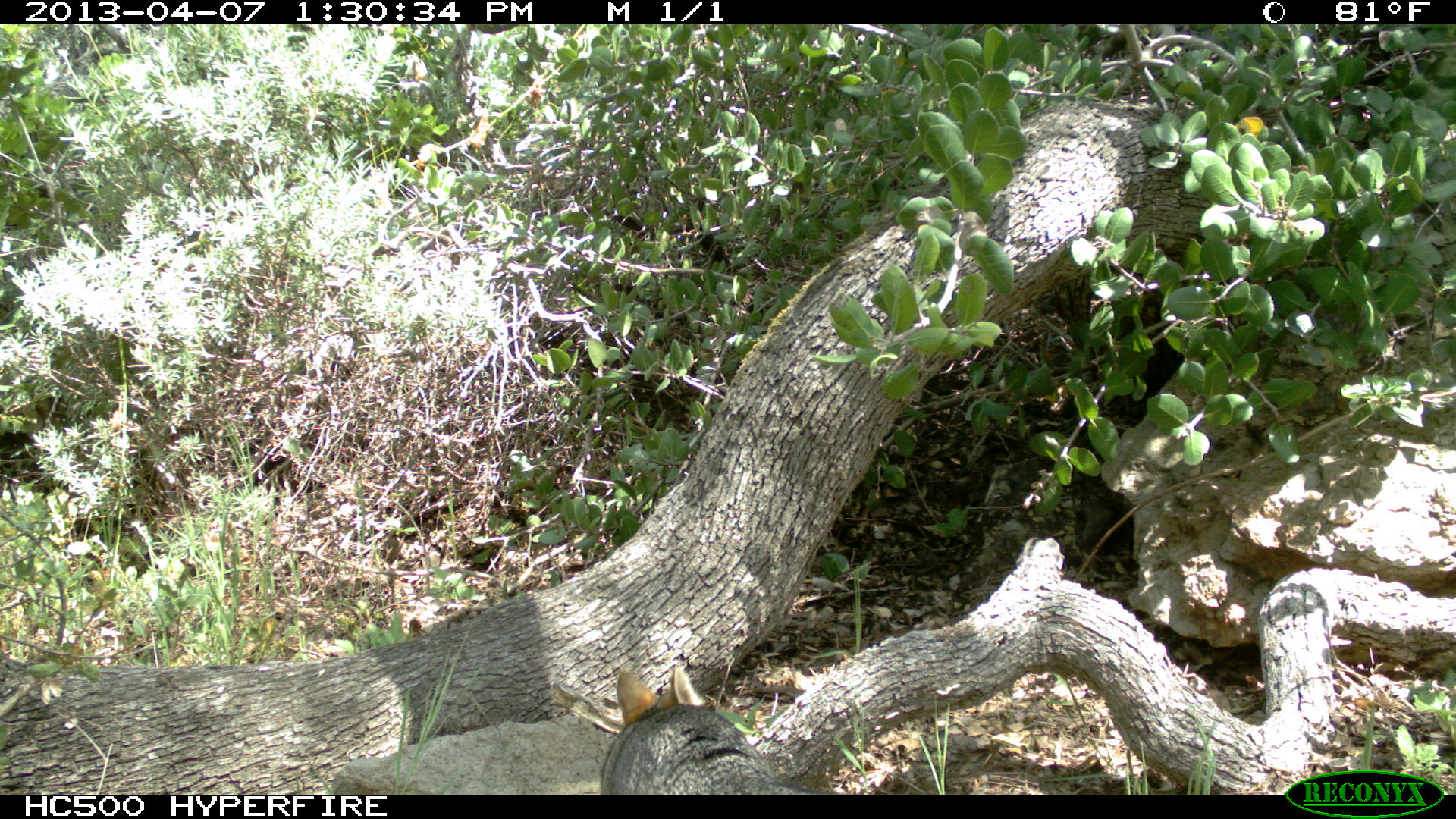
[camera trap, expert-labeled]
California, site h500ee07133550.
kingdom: Animalia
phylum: Chordata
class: Mammalia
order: Carnivora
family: Canidae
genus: Urocyon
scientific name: Urocyon littoralis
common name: island fox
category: fox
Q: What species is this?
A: Fox (island fox) (Urocyon littoralis).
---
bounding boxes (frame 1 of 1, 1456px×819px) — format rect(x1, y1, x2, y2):
fox: rect(599, 664, 826, 794)